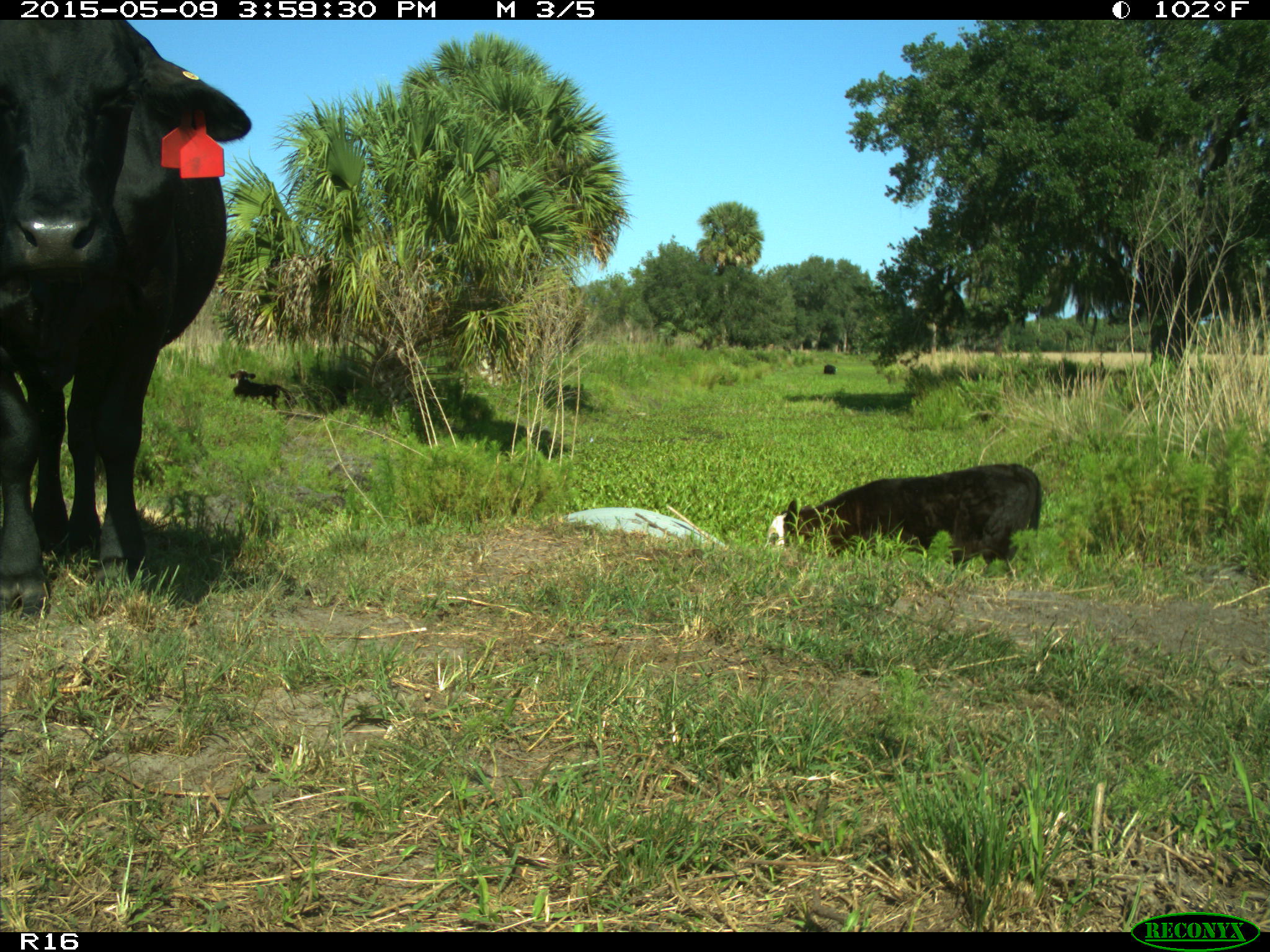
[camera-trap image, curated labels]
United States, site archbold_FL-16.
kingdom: Animalia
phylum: Chordata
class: Mammalia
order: Artiodactyla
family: Bovidae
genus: Bos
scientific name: Bos taurus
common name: domestic cow